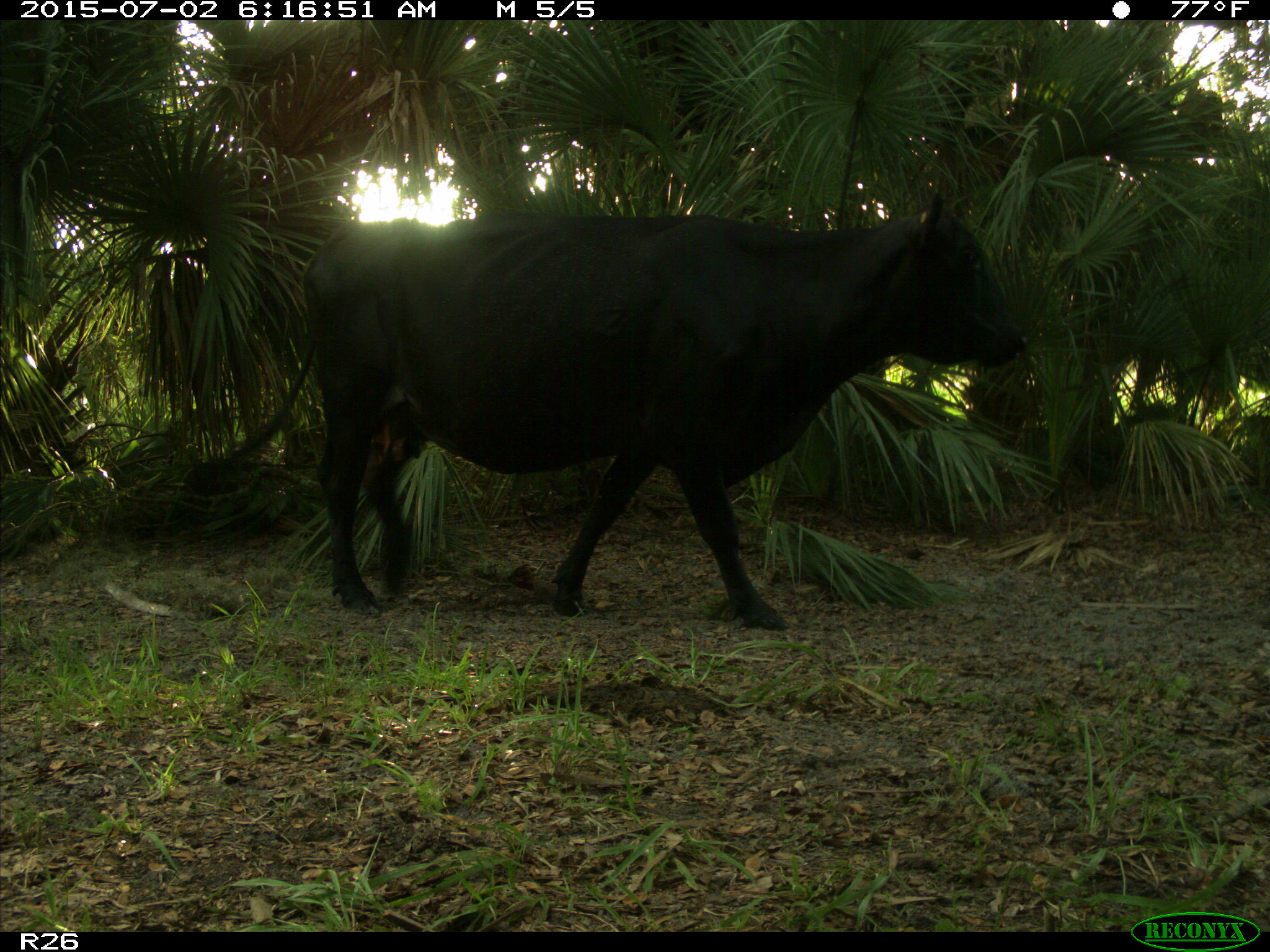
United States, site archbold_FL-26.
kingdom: Animalia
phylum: Chordata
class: Mammalia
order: Artiodactyla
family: Bovidae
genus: Bos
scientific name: Bos taurus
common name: domestic cow